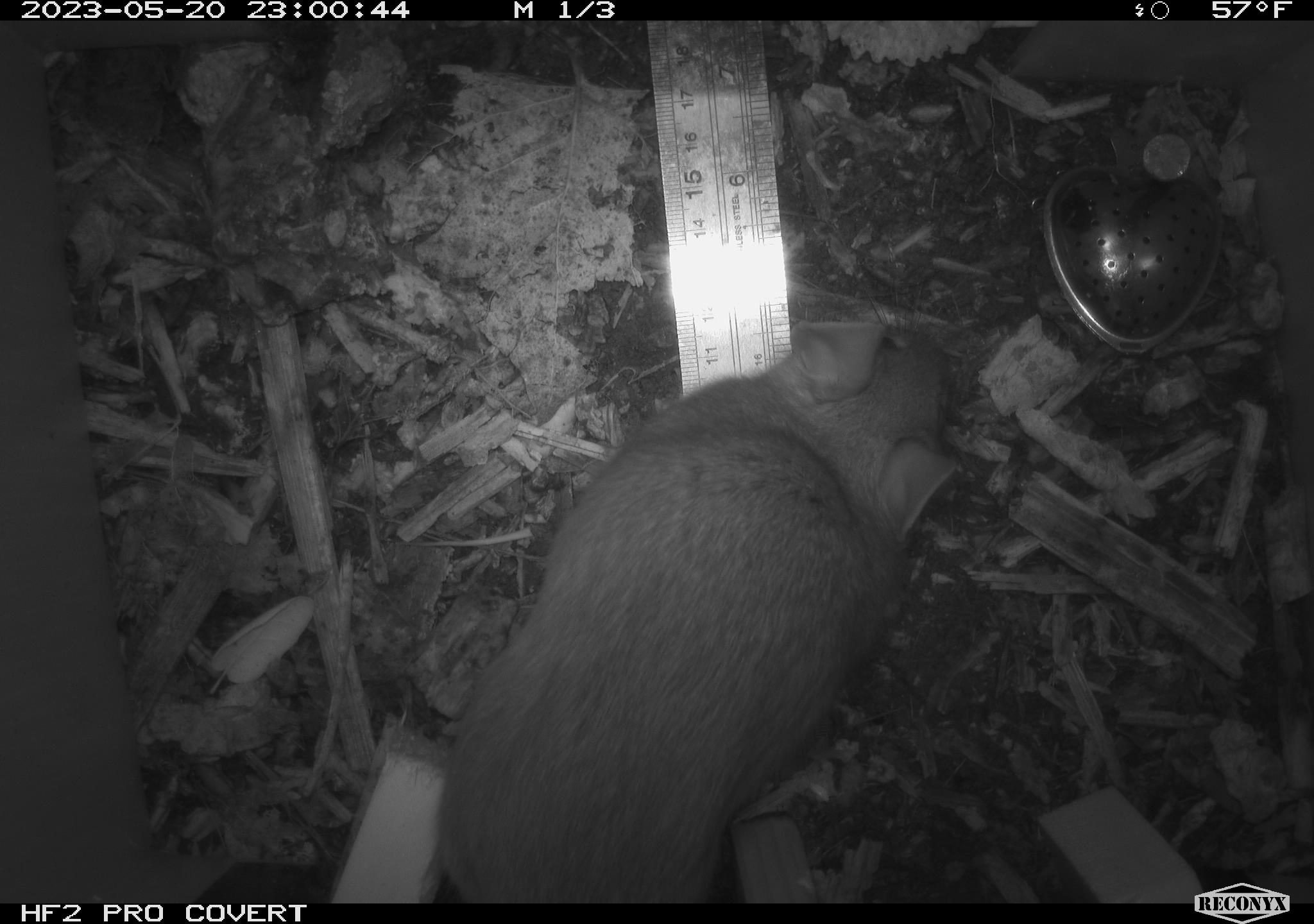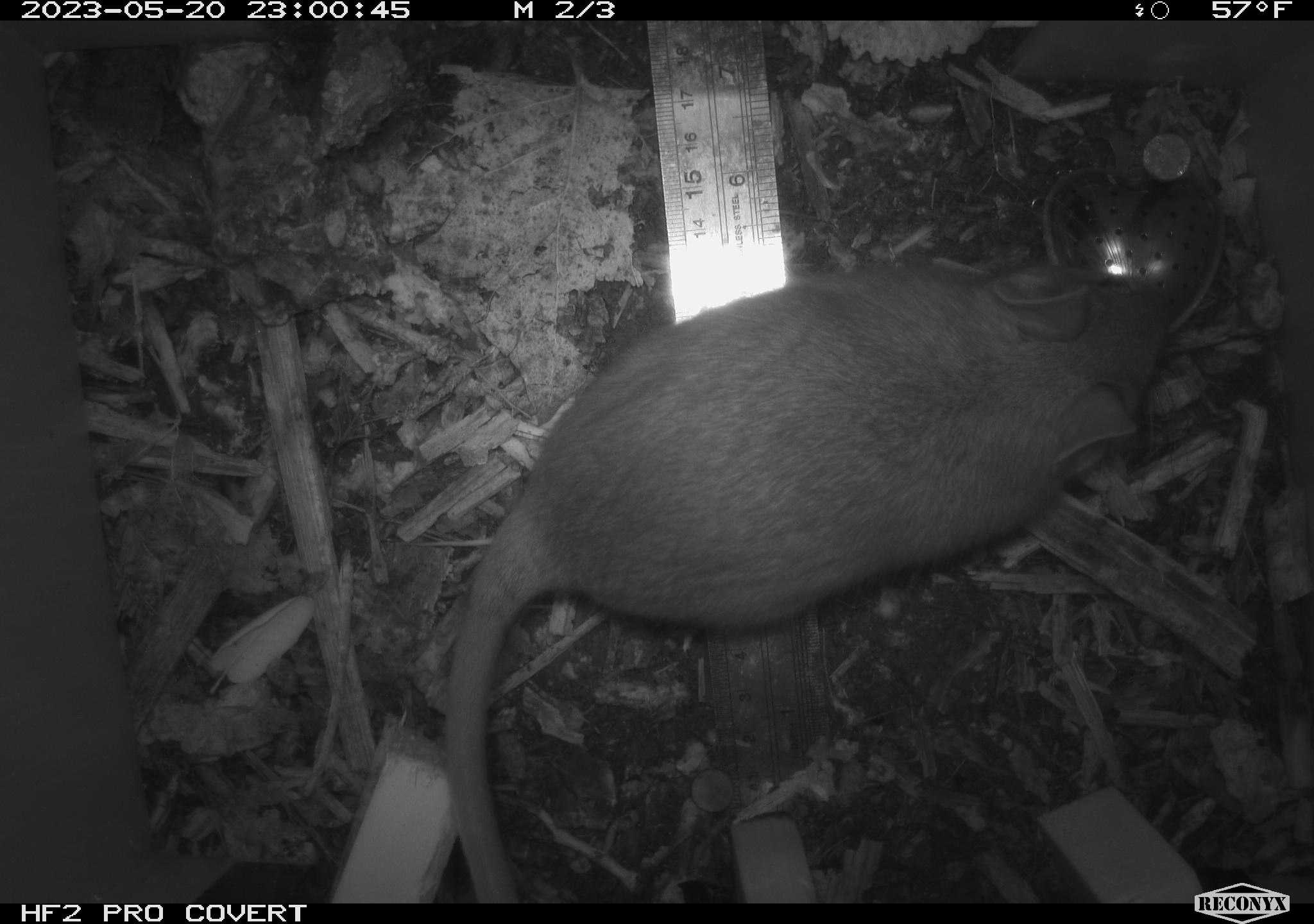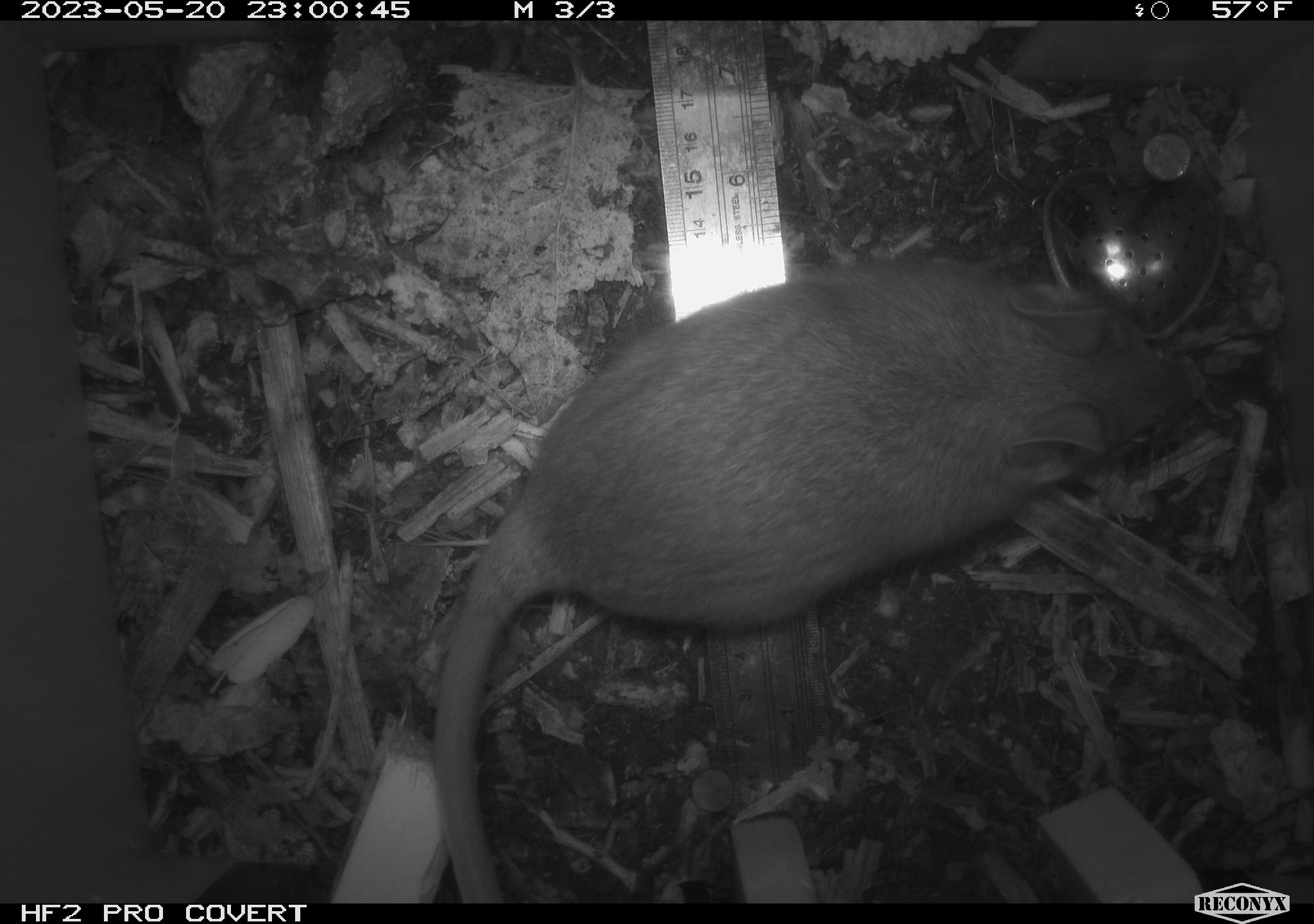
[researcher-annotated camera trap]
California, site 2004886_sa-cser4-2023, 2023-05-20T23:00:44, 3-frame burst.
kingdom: Animalia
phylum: Chordata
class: Mammalia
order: Rodentia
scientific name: Rodentia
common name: woodrat or rat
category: woodrat or rat species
Woodrat or rat species (woodrat or rat) (Rodentia).